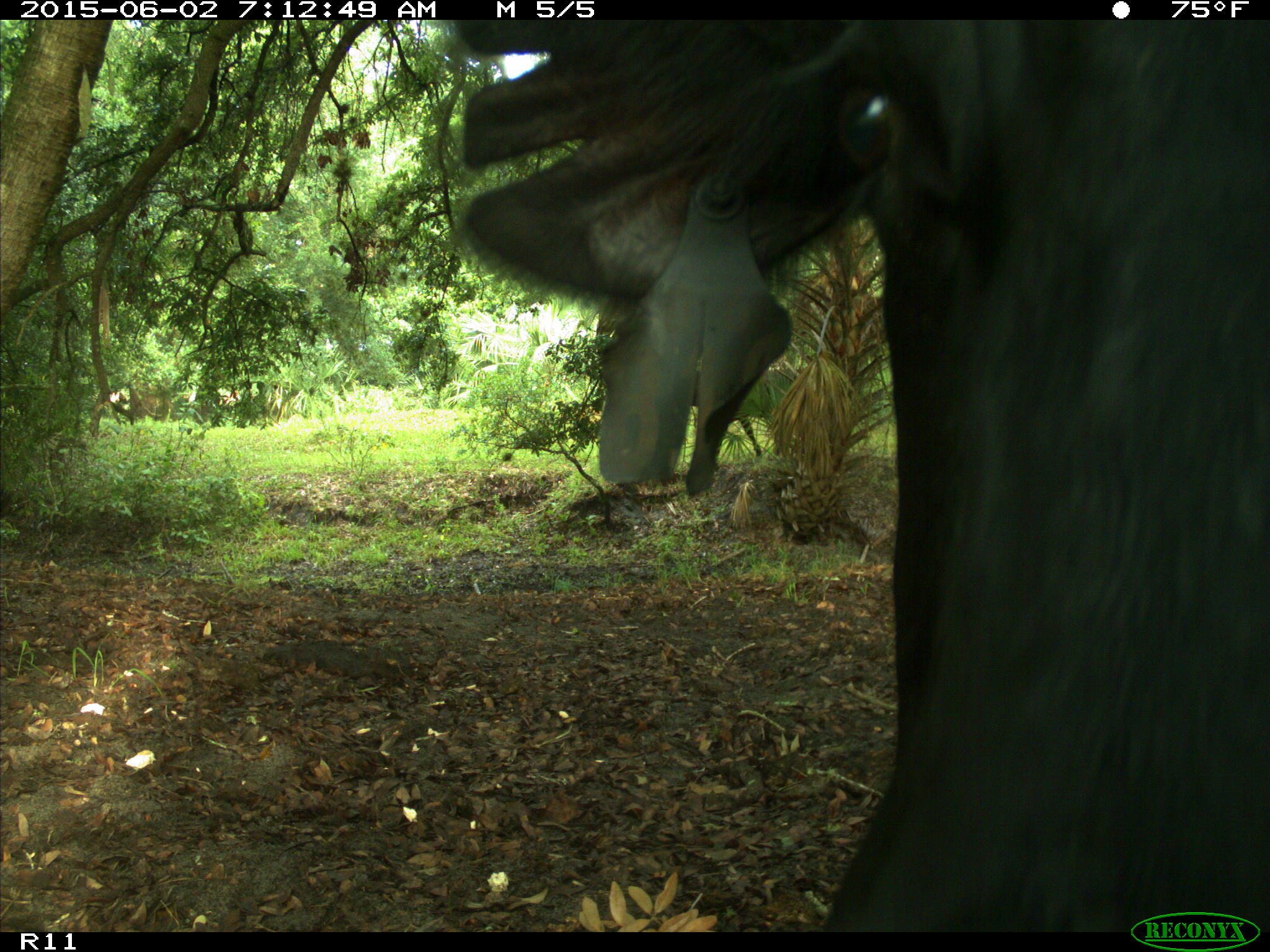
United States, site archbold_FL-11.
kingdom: Animalia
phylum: Chordata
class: Mammalia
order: Artiodactyla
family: Bovidae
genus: Bos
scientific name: Bos taurus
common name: domestic cow